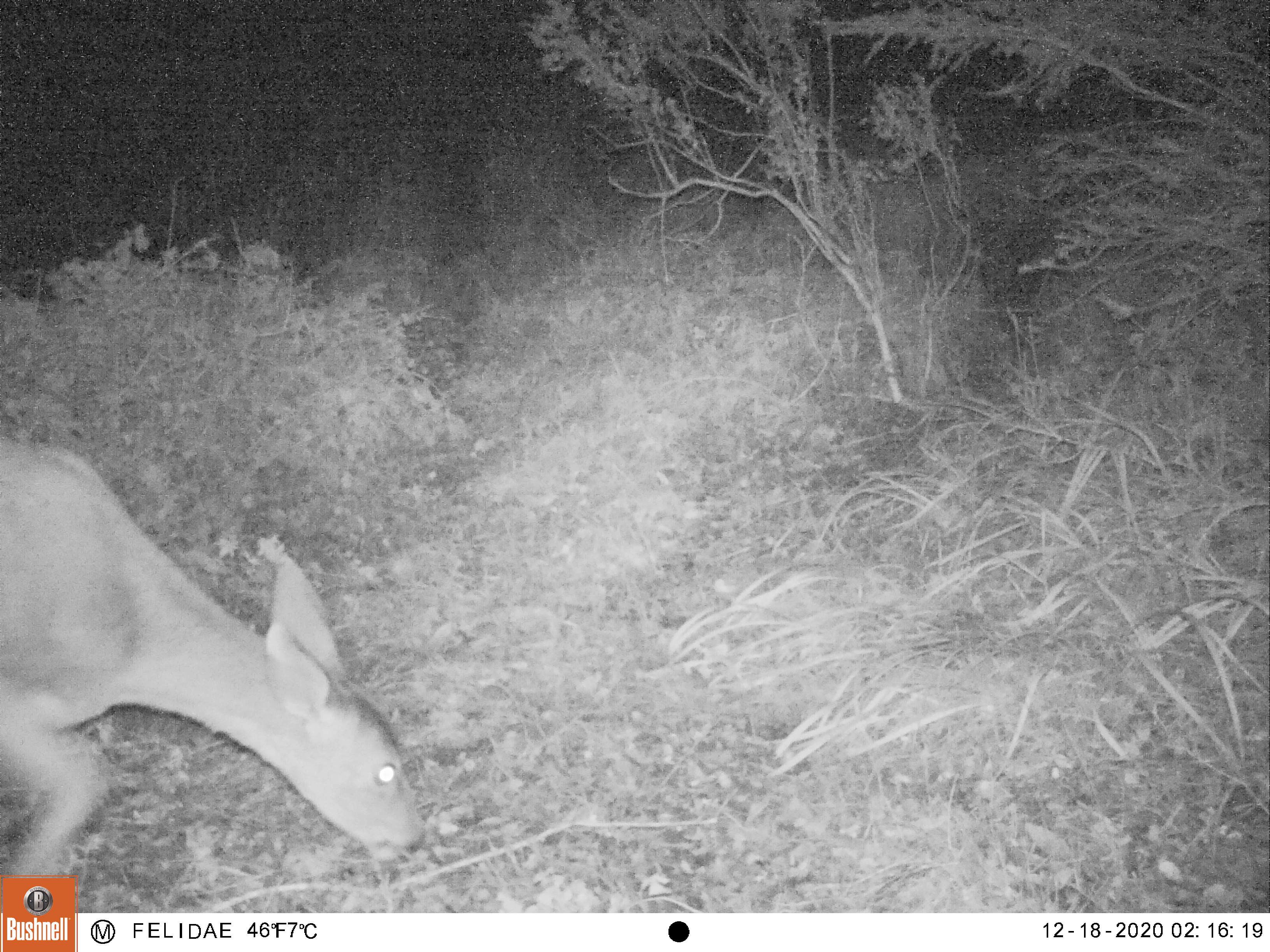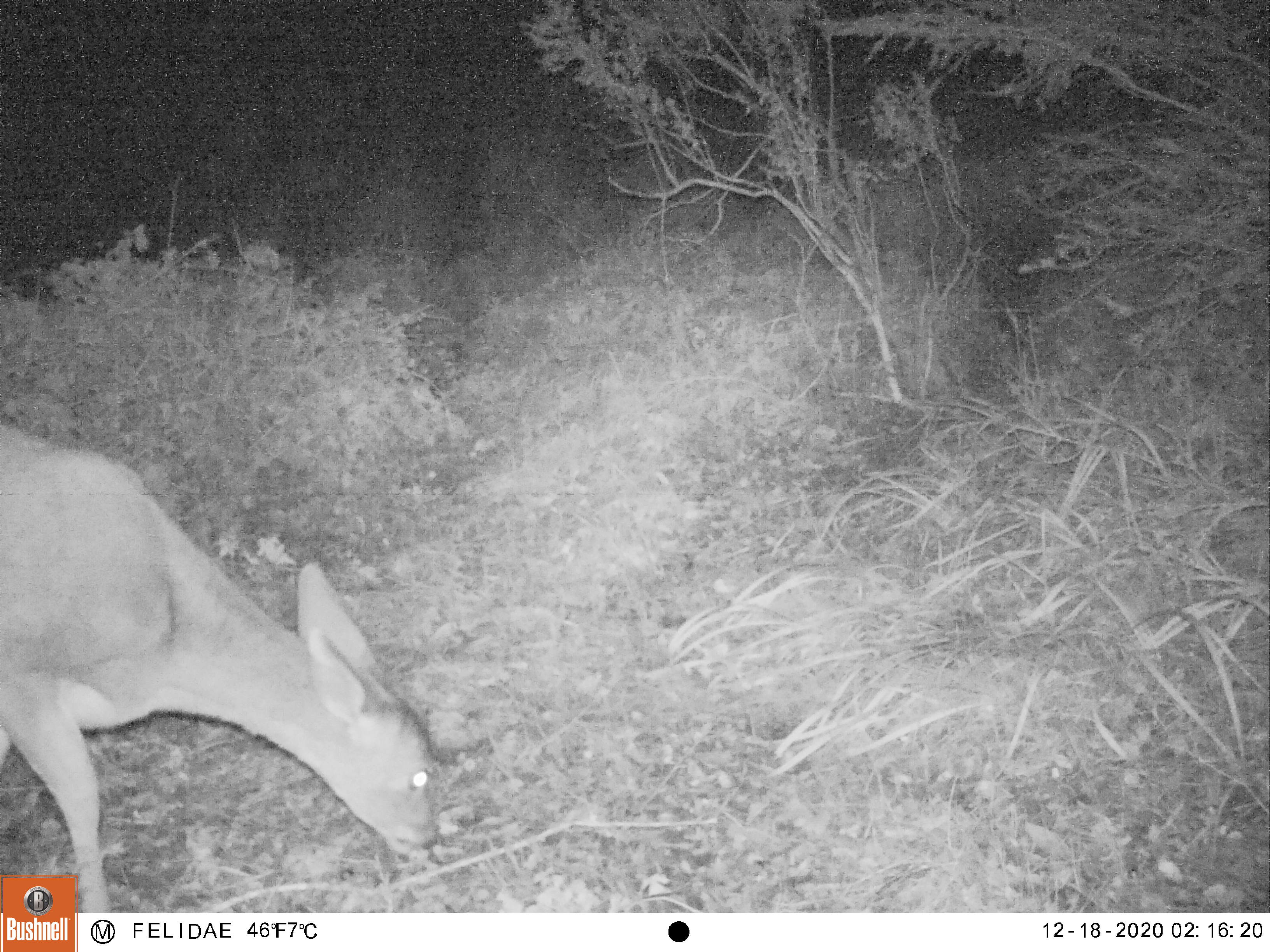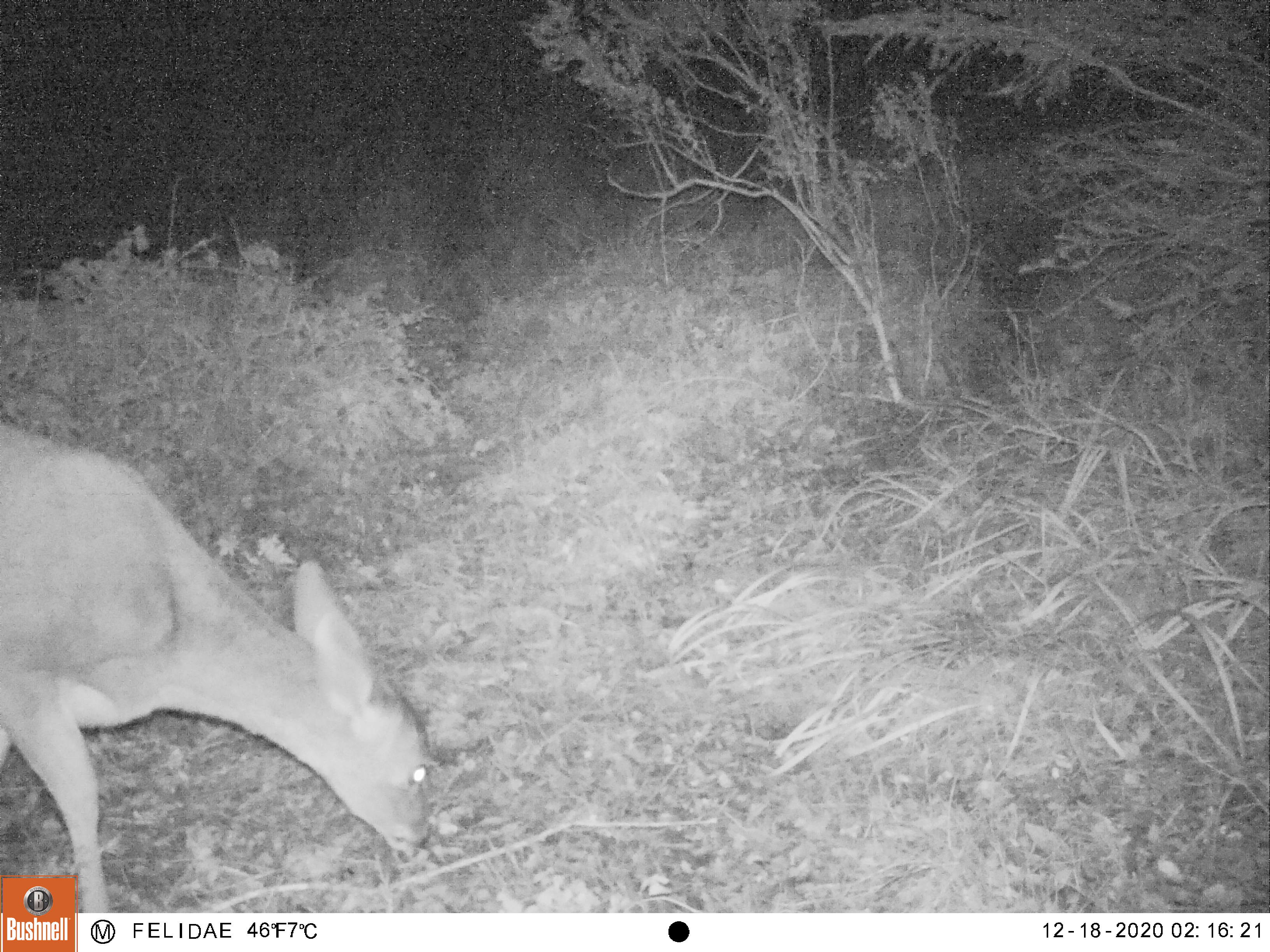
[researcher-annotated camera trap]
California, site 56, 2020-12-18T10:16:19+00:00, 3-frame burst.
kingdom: Animalia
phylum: Chordata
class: Mammalia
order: Artiodactyla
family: Cervidae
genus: Odocoileus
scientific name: Odocoileus hemionus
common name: mule deer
Mule deer (Odocoileus hemionus).